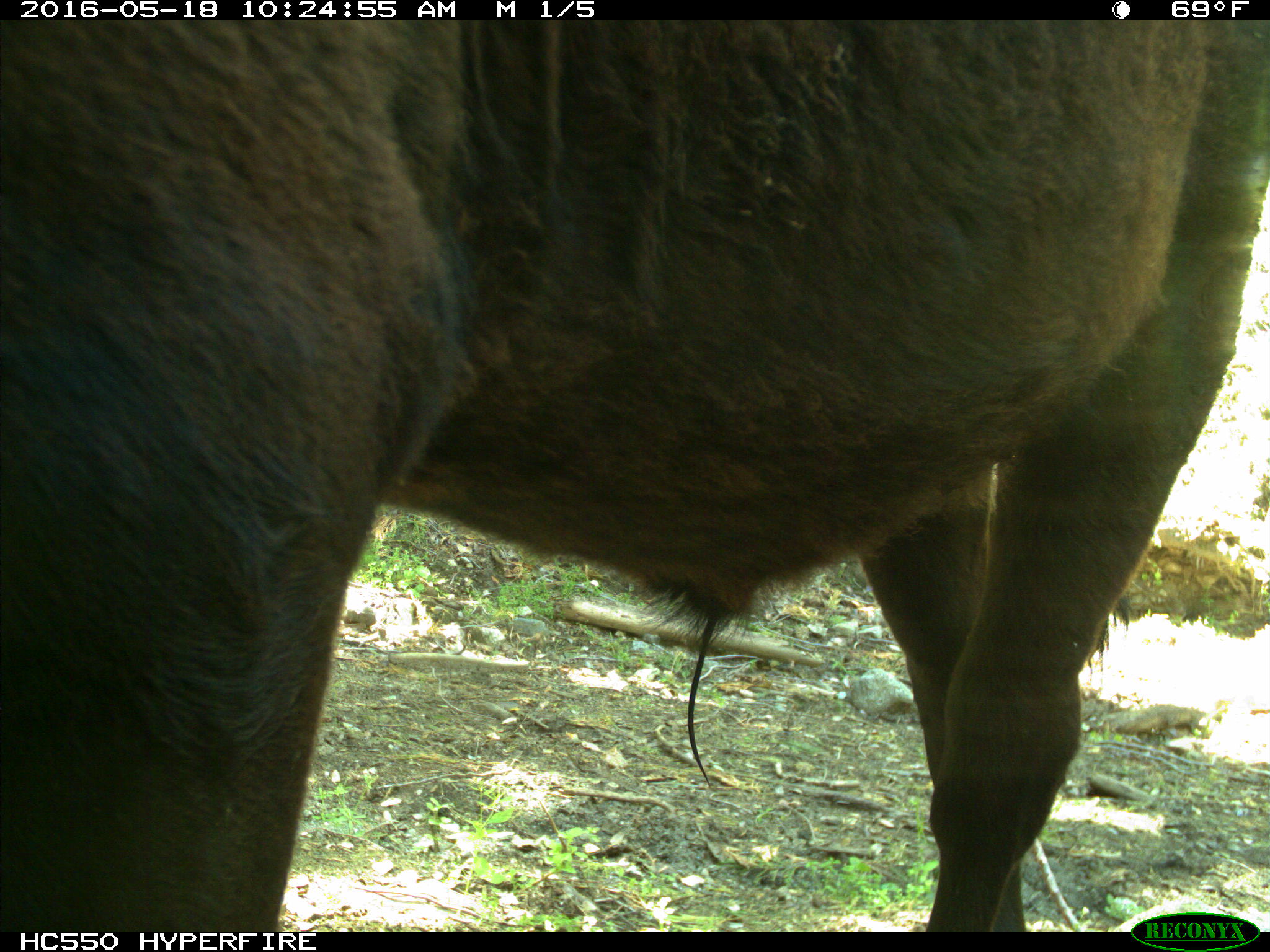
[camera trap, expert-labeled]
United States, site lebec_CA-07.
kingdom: Animalia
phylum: Chordata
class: Mammalia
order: Artiodactyla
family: Bovidae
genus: Bos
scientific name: Bos taurus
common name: domestic cow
Bos taurus (domestic cow).